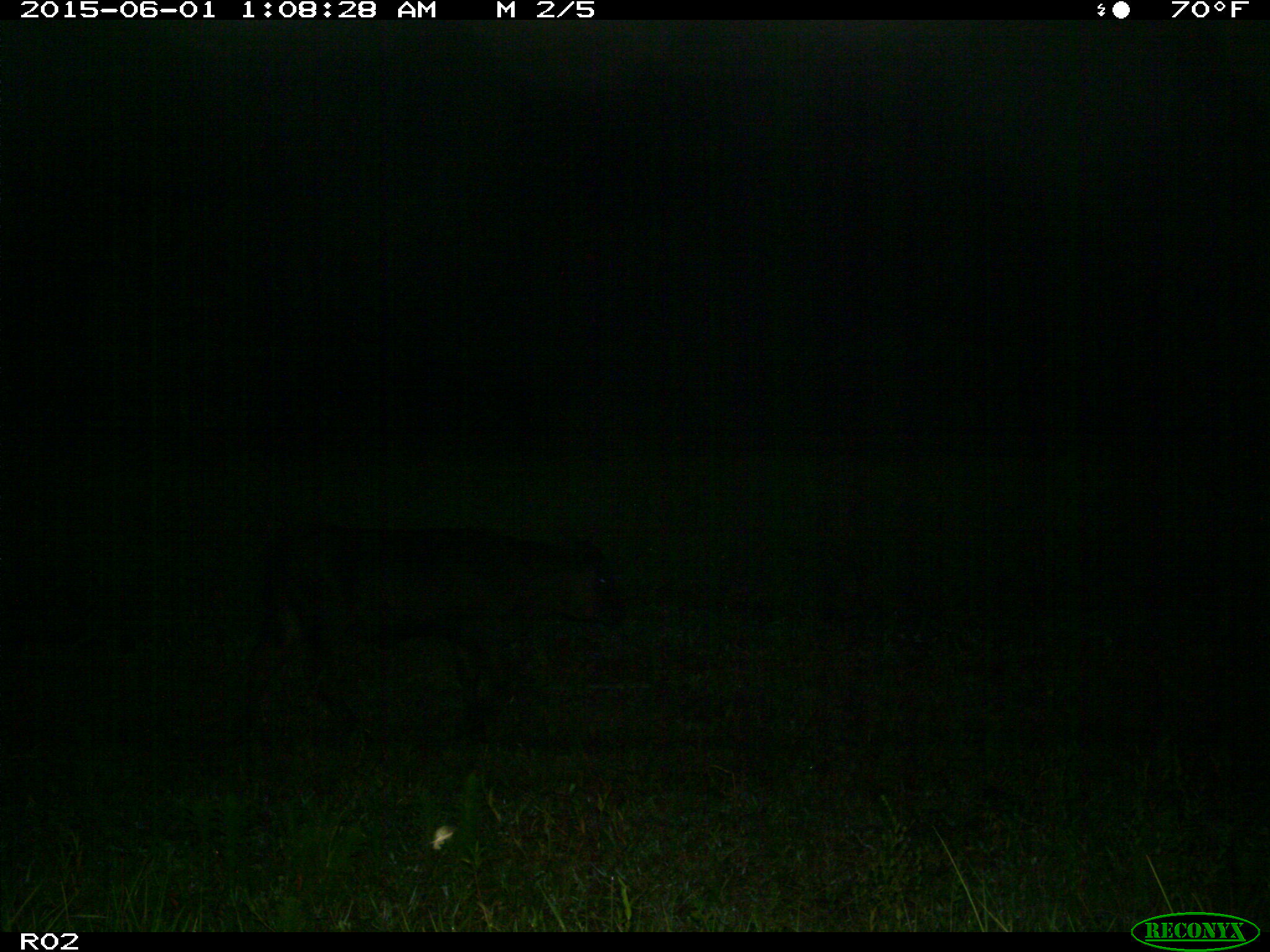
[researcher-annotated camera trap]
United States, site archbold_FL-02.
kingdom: Animalia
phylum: Chordata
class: Mammalia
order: Artiodactyla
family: Bovidae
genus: Bos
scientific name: Bos taurus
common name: domestic cow